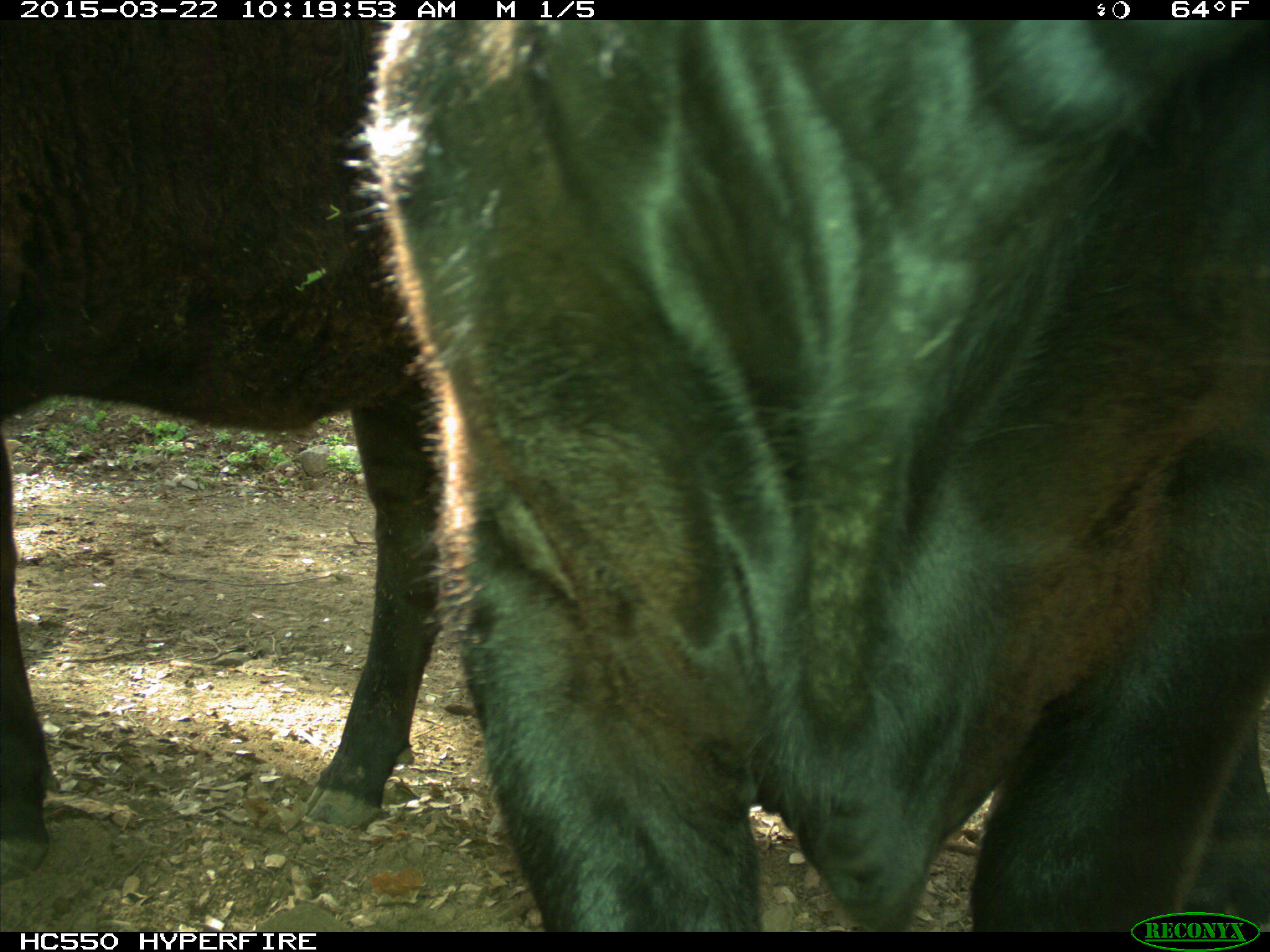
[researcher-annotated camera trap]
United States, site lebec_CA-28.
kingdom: Animalia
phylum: Chordata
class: Mammalia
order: Artiodactyla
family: Bovidae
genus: Bos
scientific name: Bos taurus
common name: domestic cow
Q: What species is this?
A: Bos taurus (domestic cow).